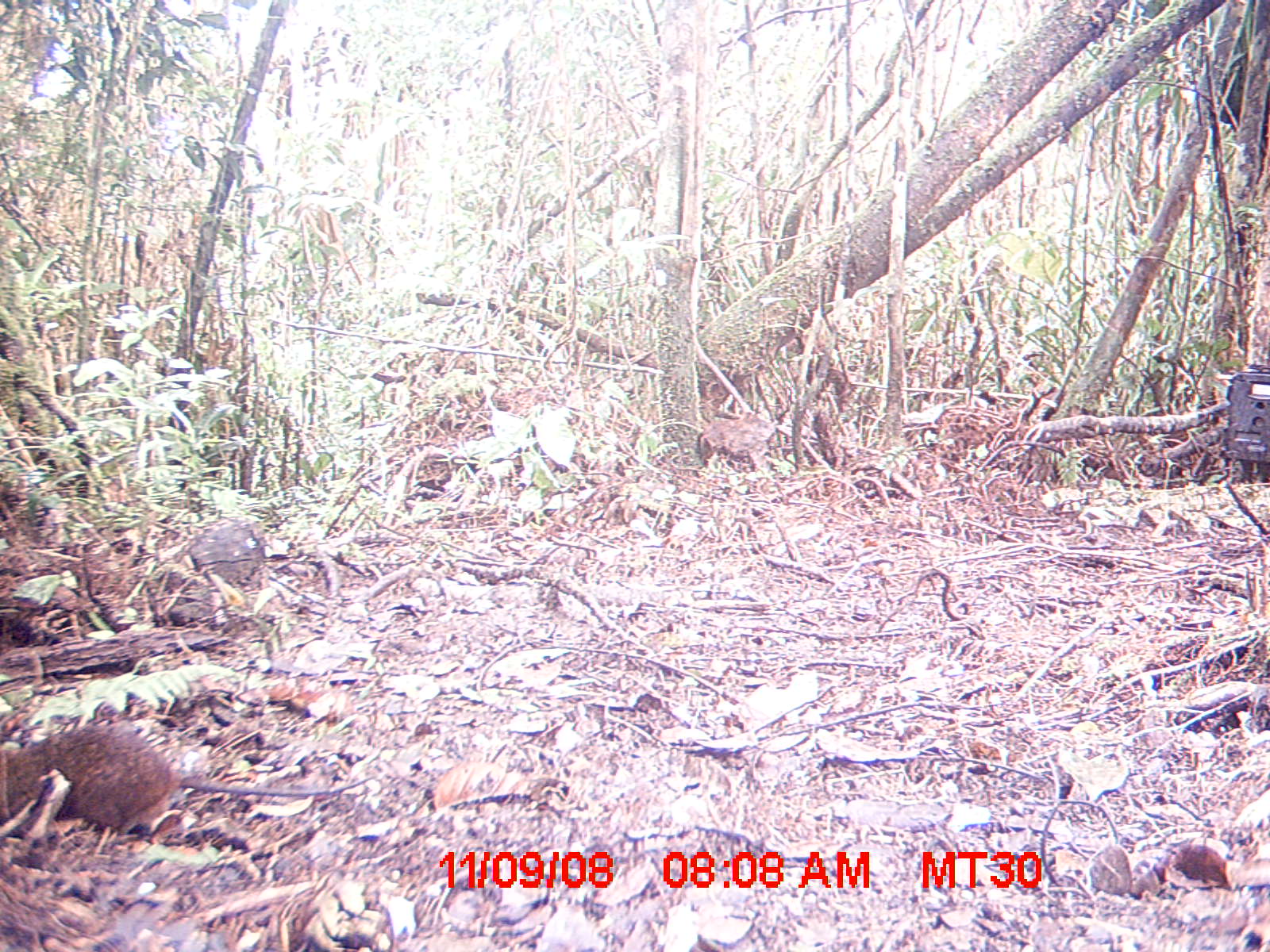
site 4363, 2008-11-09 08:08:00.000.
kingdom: Animalia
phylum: Chordata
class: Mammalia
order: Rodentia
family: Nesomyidae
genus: Nesomys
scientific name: Nesomys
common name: nesomys rodents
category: nesomys sp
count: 1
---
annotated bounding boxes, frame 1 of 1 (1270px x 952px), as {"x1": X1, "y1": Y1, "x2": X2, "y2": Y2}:
nesomys sp: {"x1": 0, "y1": 722, "x2": 374, "y2": 837}